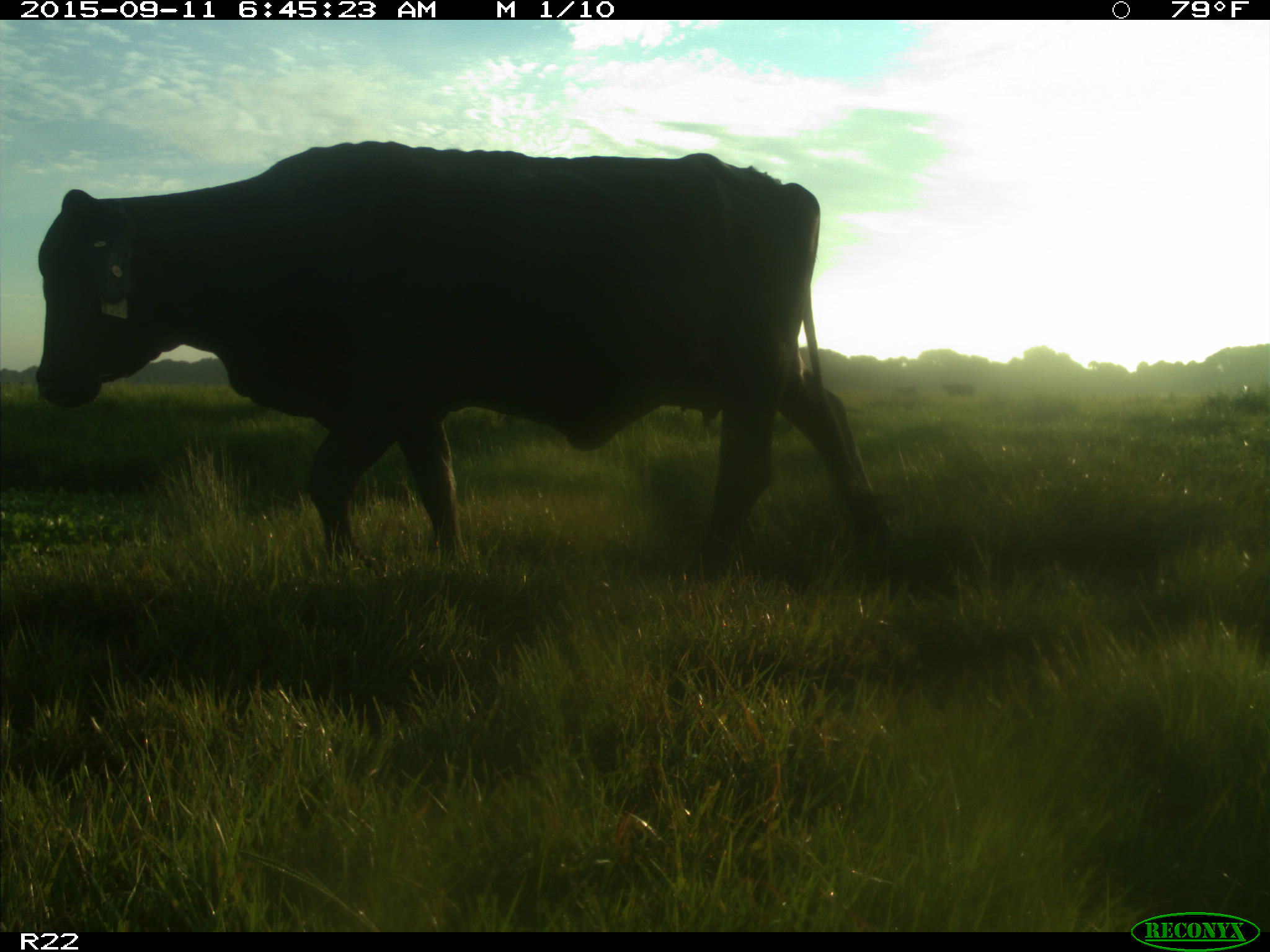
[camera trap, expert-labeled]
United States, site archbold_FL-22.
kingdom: Animalia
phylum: Chordata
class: Mammalia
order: Artiodactyla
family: Bovidae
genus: Bos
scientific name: Bos taurus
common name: domestic cow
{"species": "Bos taurus (domestic cow)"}